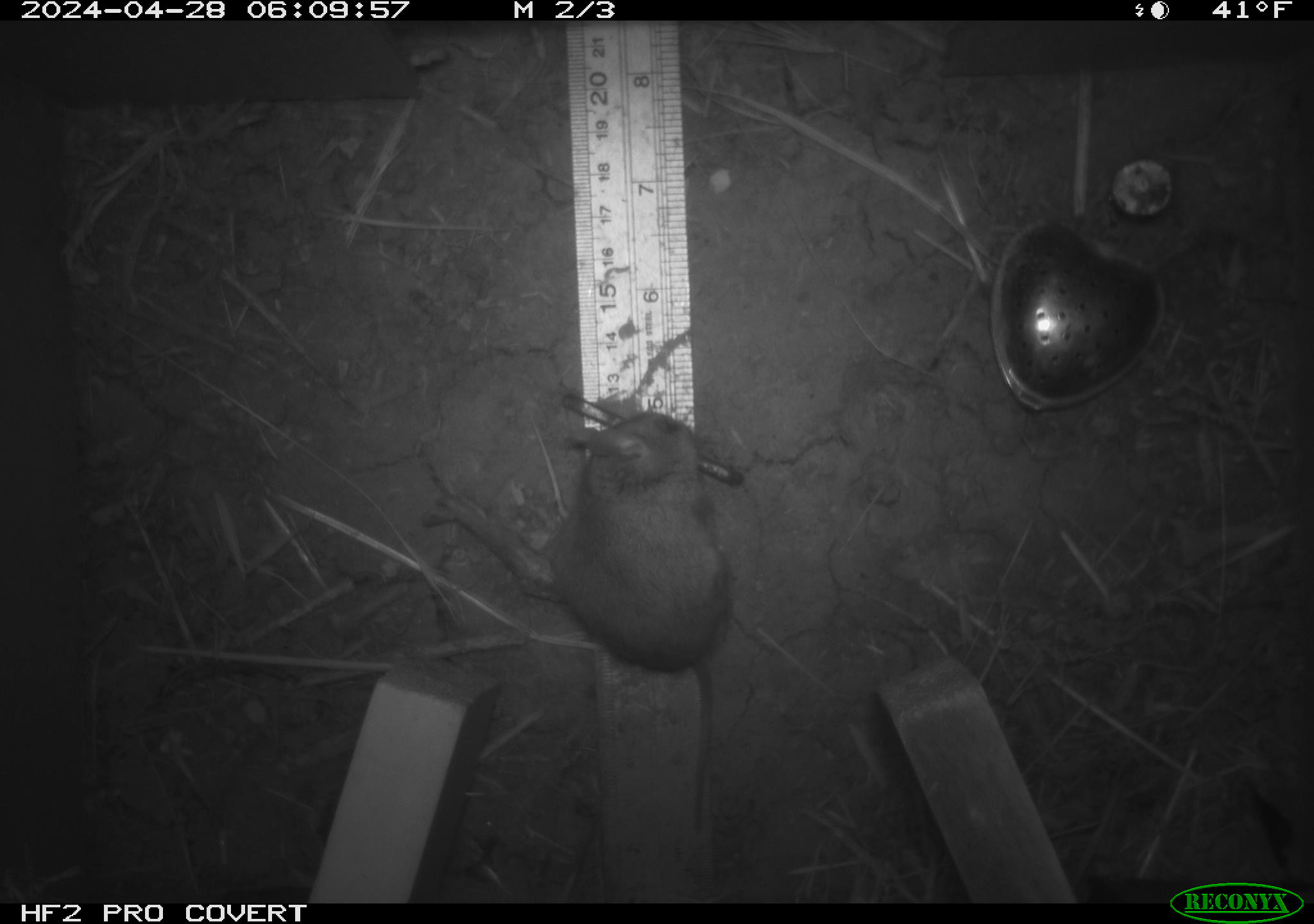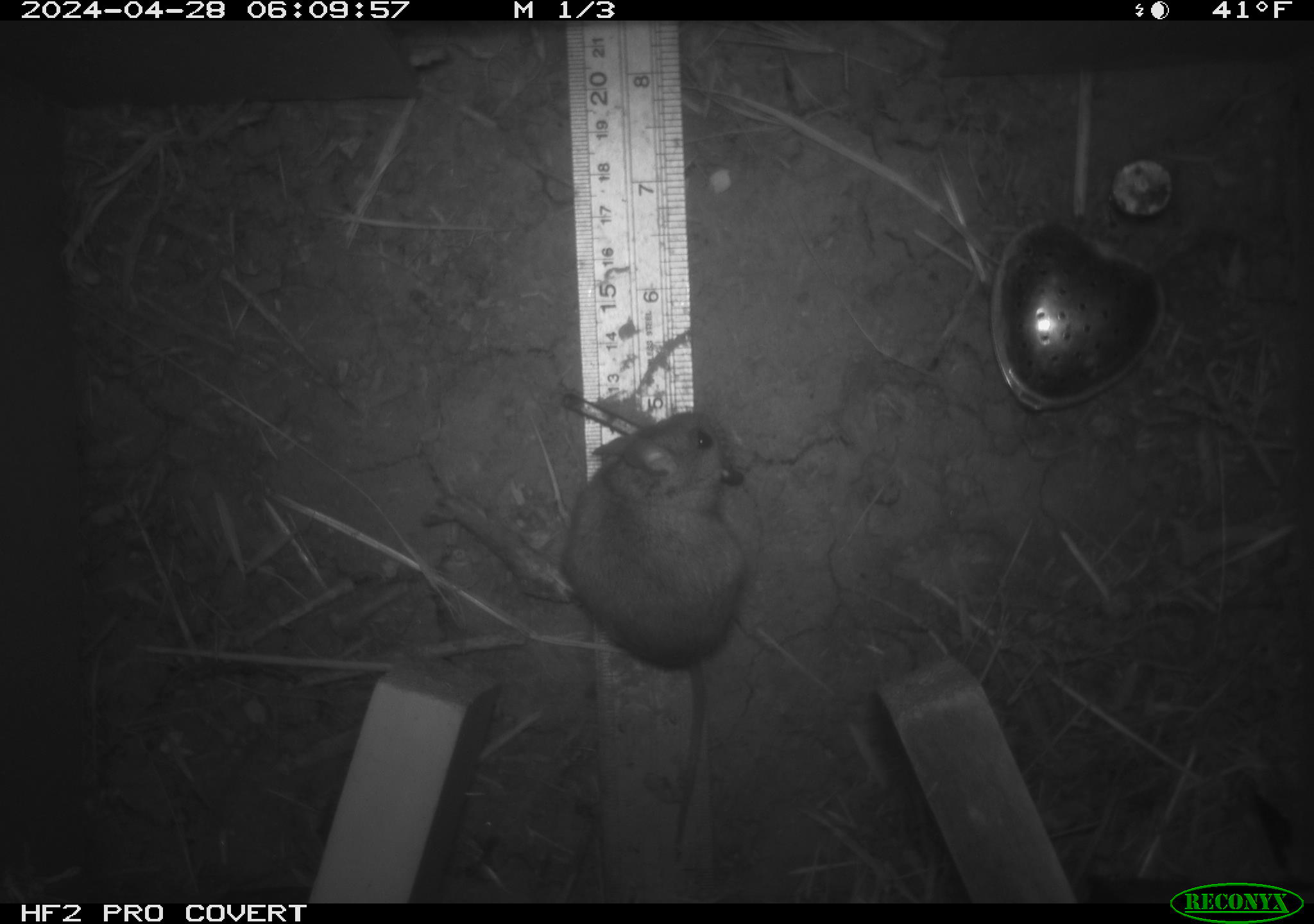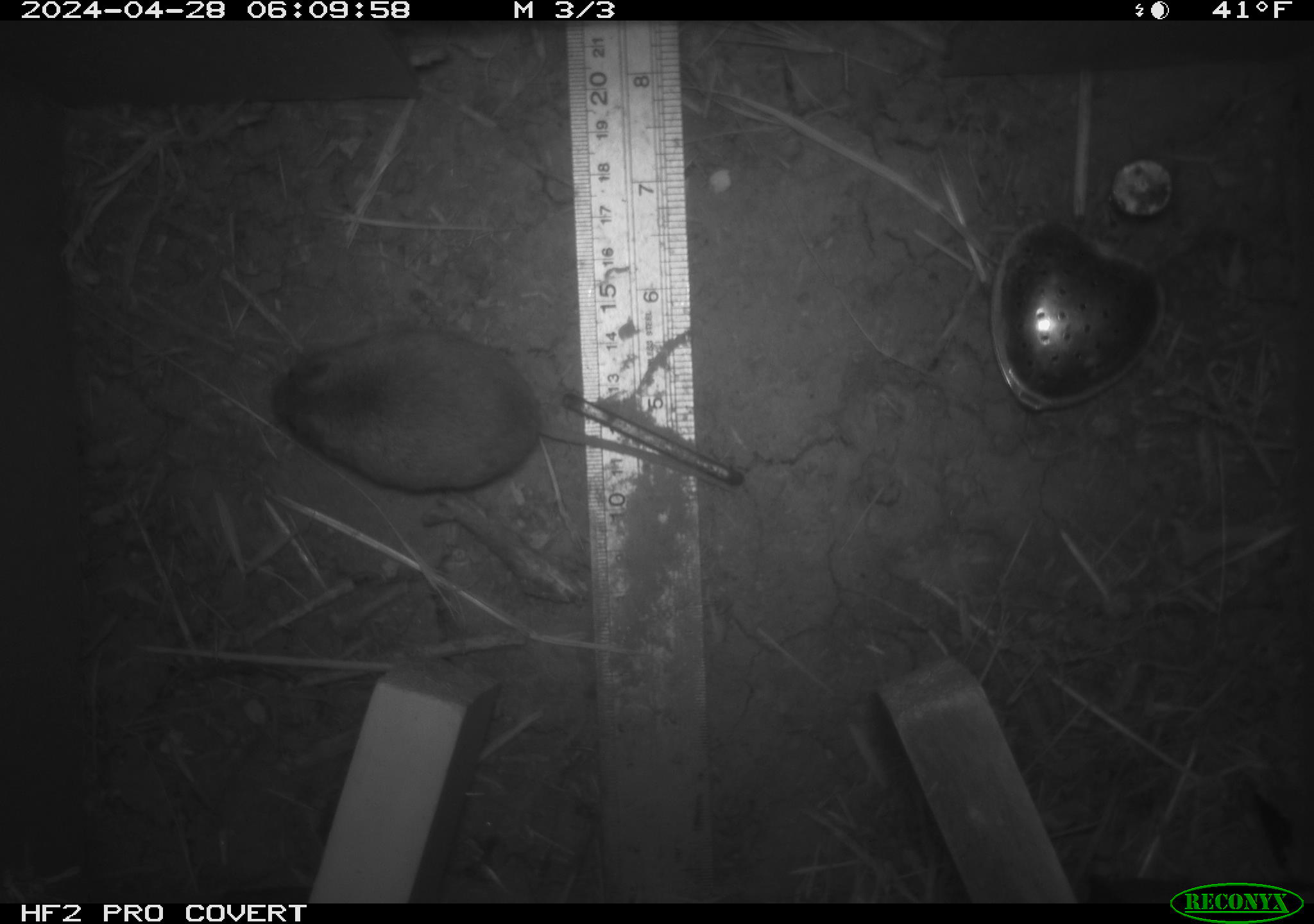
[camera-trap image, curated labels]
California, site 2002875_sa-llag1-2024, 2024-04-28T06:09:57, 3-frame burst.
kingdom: Animalia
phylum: Chordata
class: Mammalia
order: Rodentia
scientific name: Rodentia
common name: mouse species